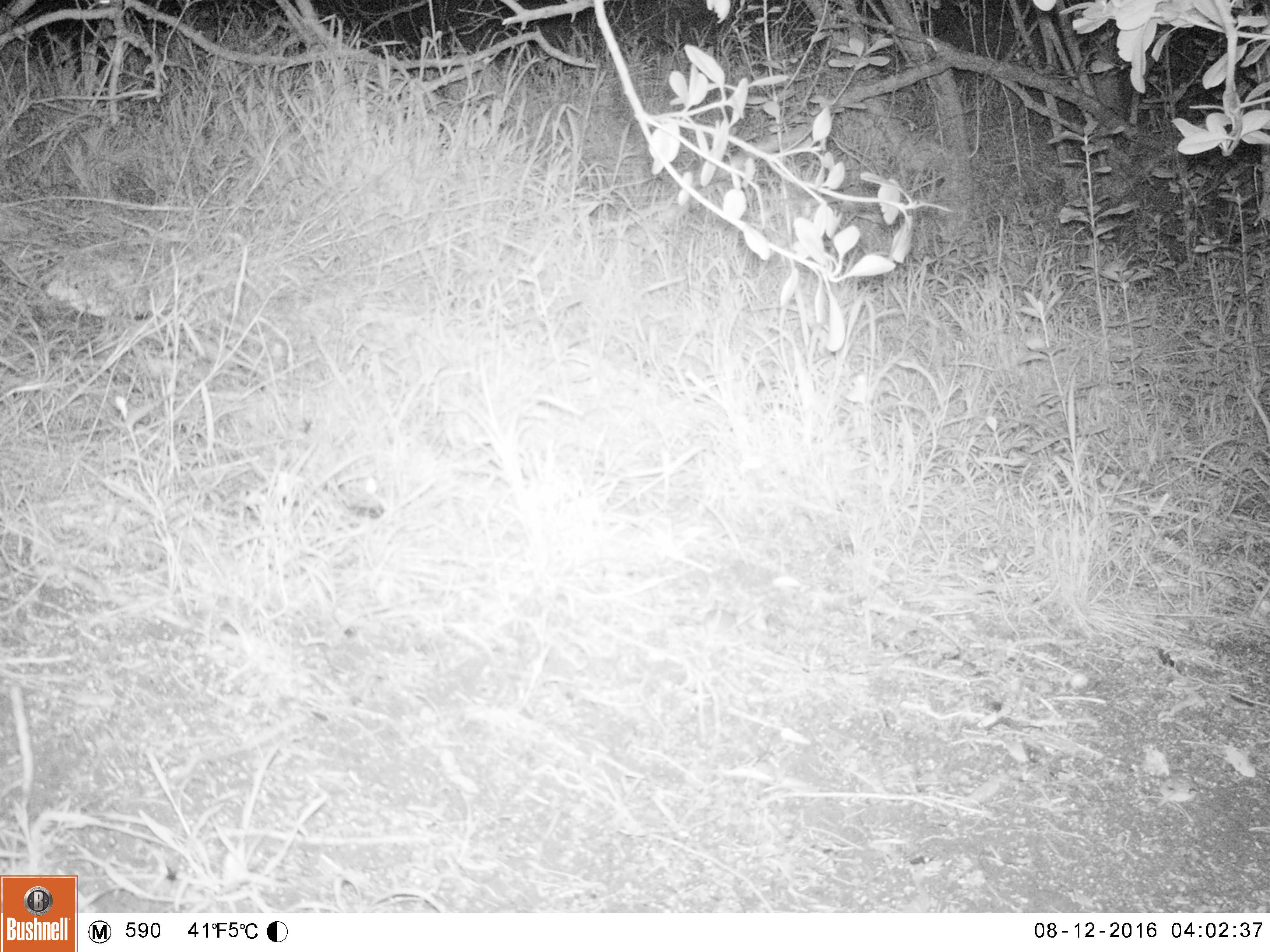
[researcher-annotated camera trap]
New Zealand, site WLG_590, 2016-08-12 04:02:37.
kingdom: Animalia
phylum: Chordata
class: Mammalia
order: Rodentia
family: Muridae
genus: Mus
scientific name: Mus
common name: mouse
Mouse (Mus).